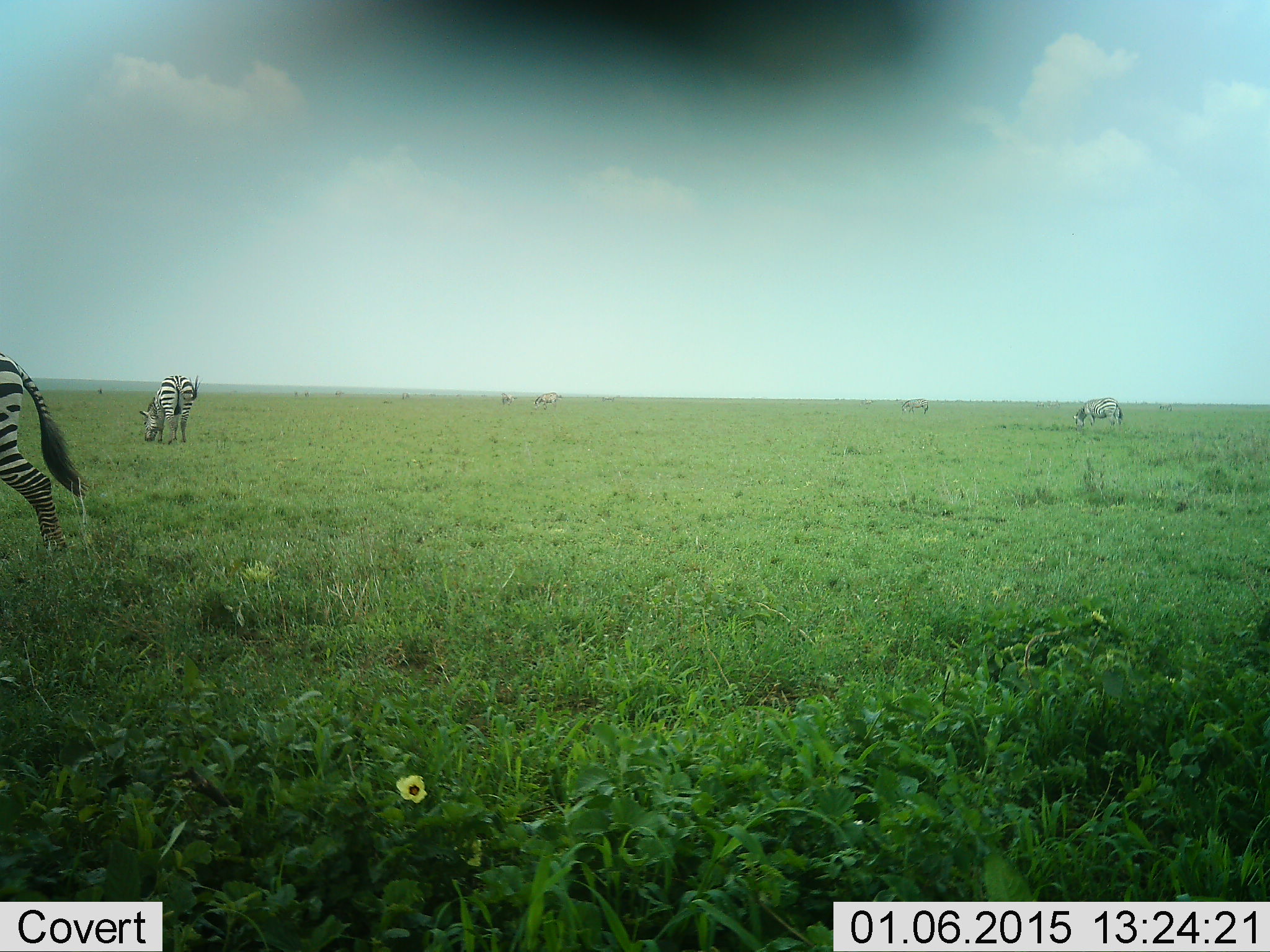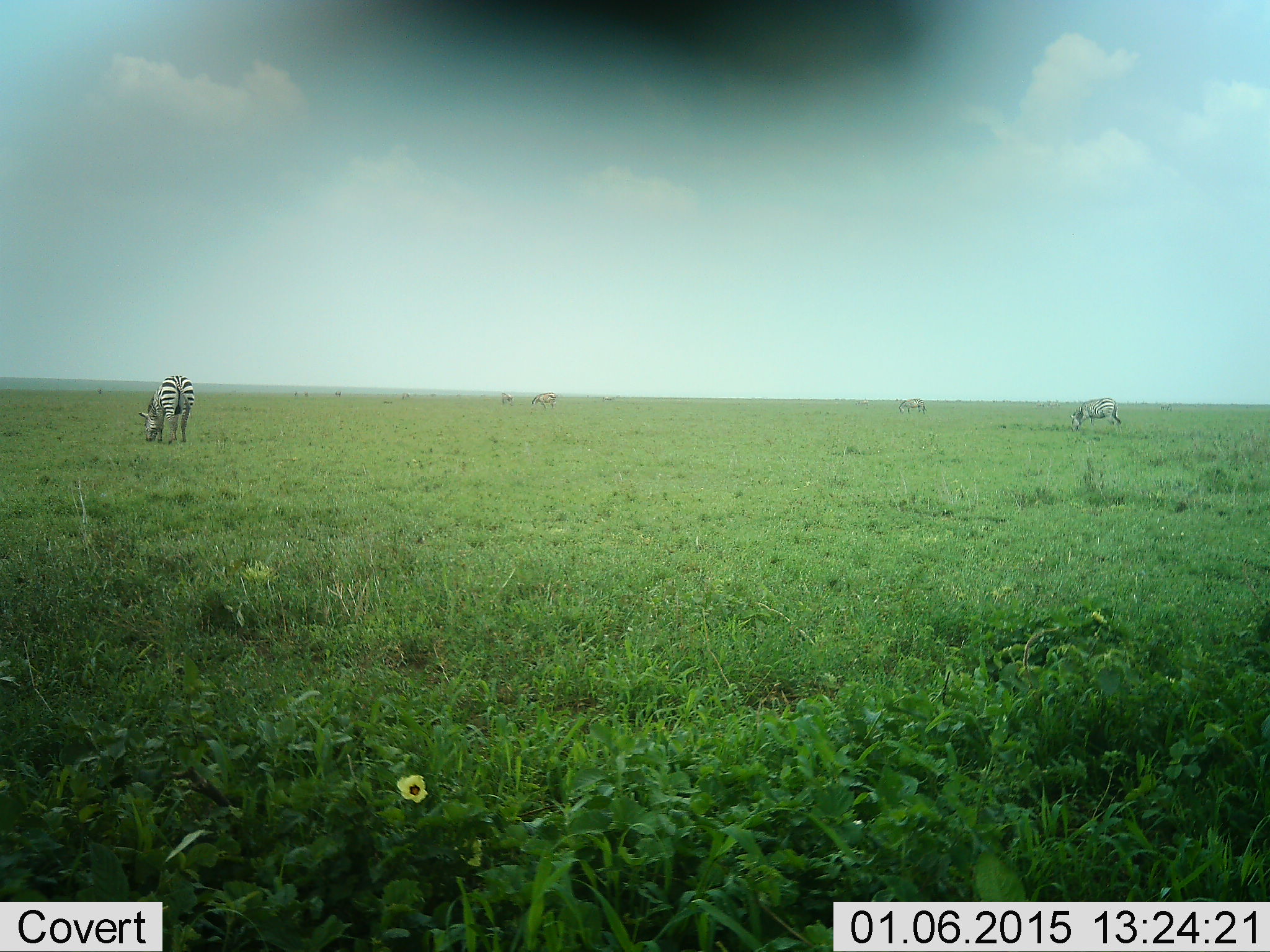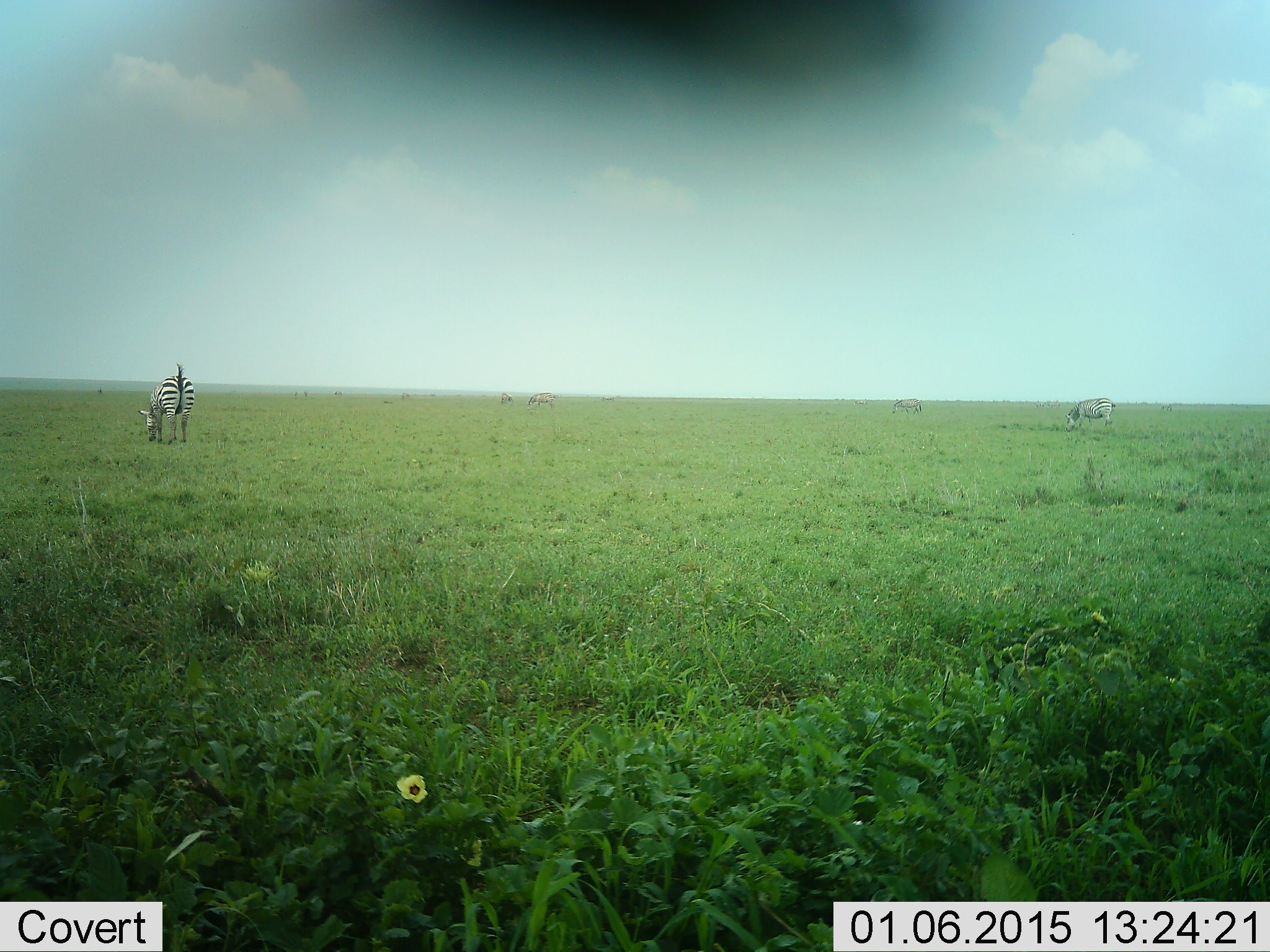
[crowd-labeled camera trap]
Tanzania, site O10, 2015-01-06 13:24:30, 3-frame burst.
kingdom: Animalia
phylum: Chordata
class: Mammalia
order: Perissodactyla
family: Equidae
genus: Equus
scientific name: Equus quagga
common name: plains zebra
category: zebra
Zebra (plains zebra) (Equus quagga), count 5. Behavior (volunteer vote fractions): standing 10%, resting 0%, moving 30%, interacting 0%. Young present (vote fraction): 0%. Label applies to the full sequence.